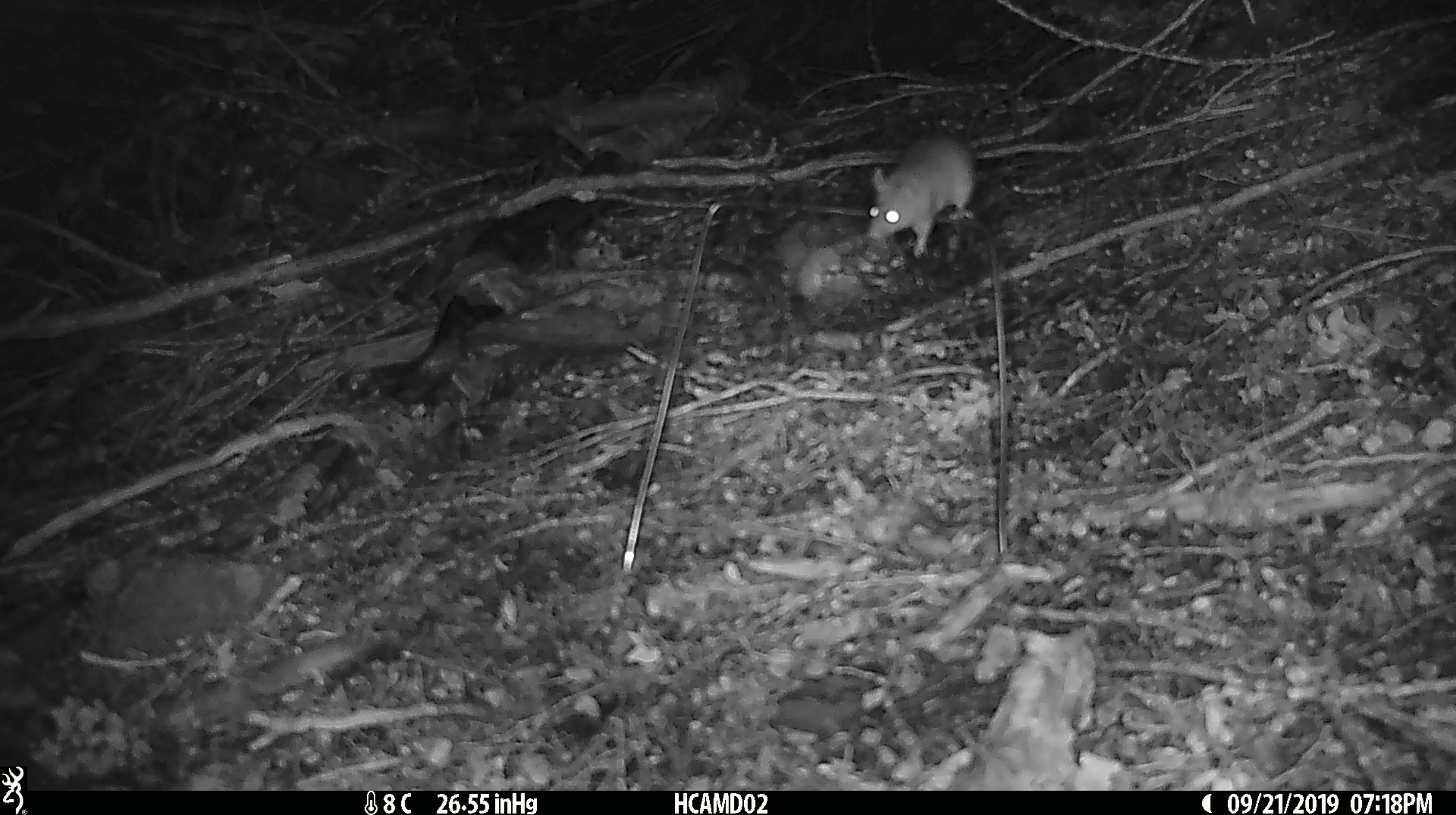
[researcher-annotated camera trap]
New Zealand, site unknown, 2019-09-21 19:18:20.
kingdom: Animalia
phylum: Chordata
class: Mammalia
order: Rodentia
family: Muridae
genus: Mus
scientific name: Mus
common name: mouse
Mouse (Mus).